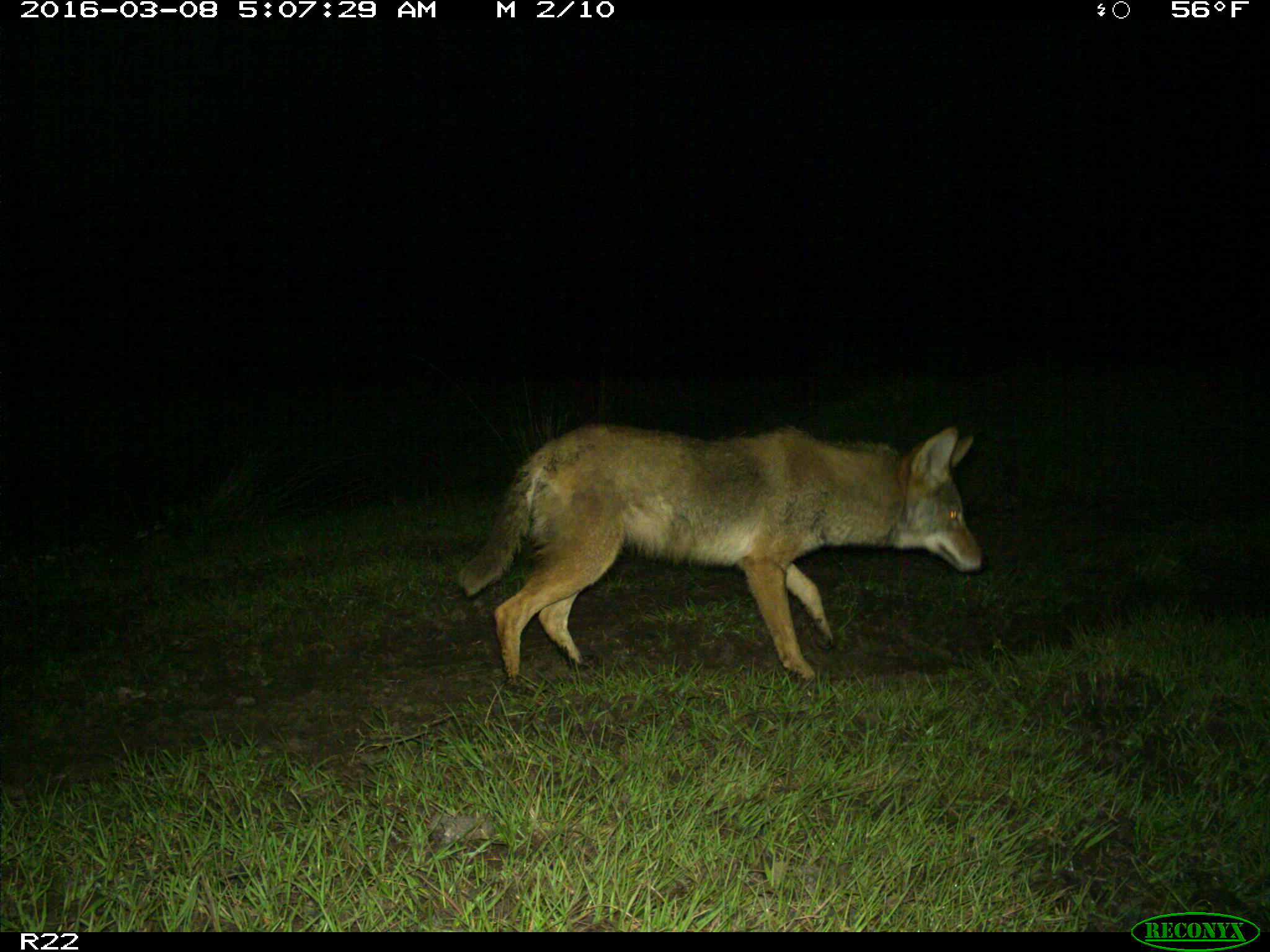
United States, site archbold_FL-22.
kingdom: Animalia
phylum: Chordata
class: Mammalia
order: Carnivora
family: Canidae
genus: Canis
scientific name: Canis latrans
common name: coyote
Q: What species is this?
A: Canis latrans (coyote).